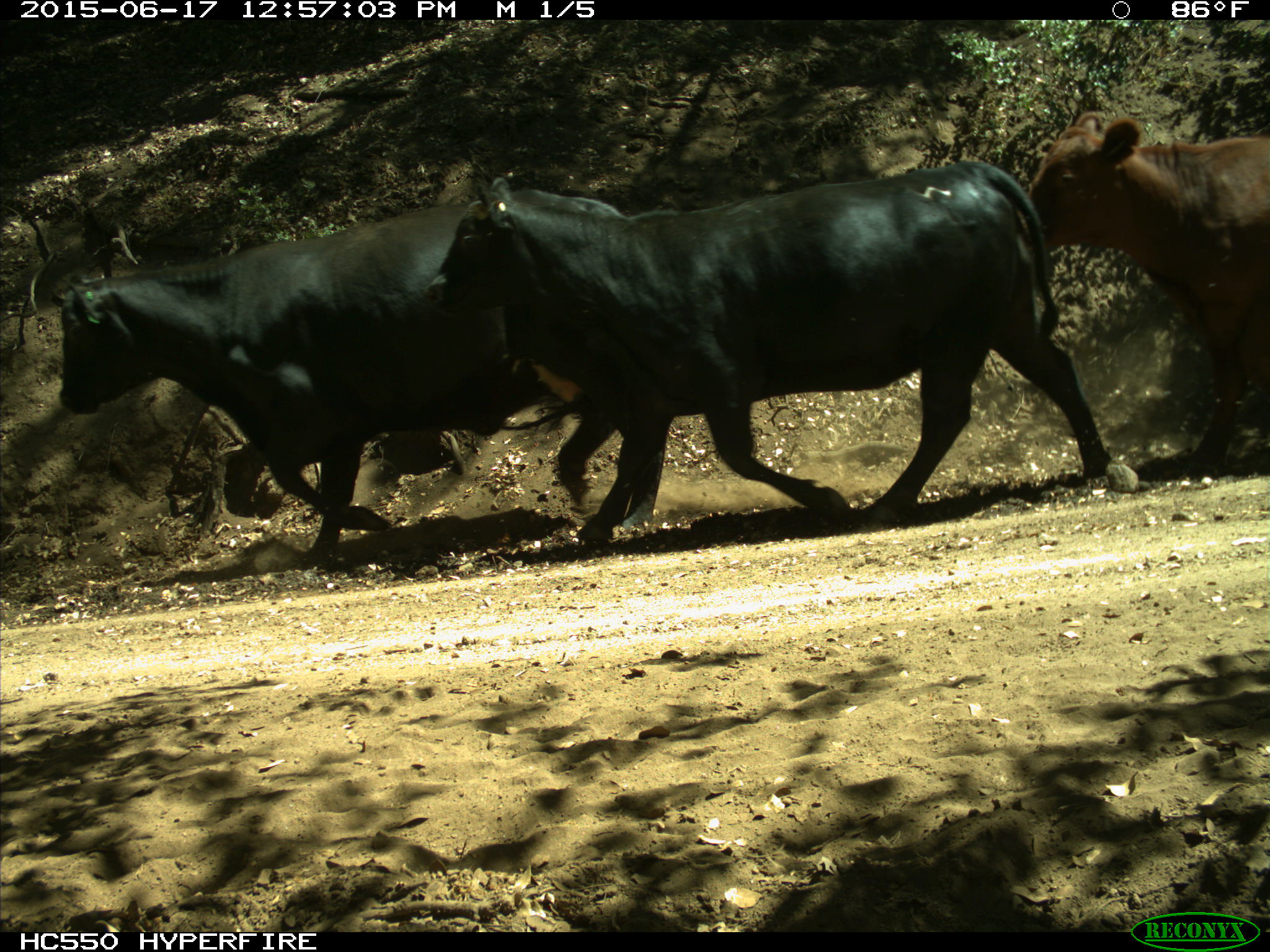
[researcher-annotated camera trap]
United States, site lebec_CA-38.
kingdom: Animalia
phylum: Chordata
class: Mammalia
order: Artiodactyla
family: Bovidae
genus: Bos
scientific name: Bos taurus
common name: domestic cow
Bos taurus (domestic cow).